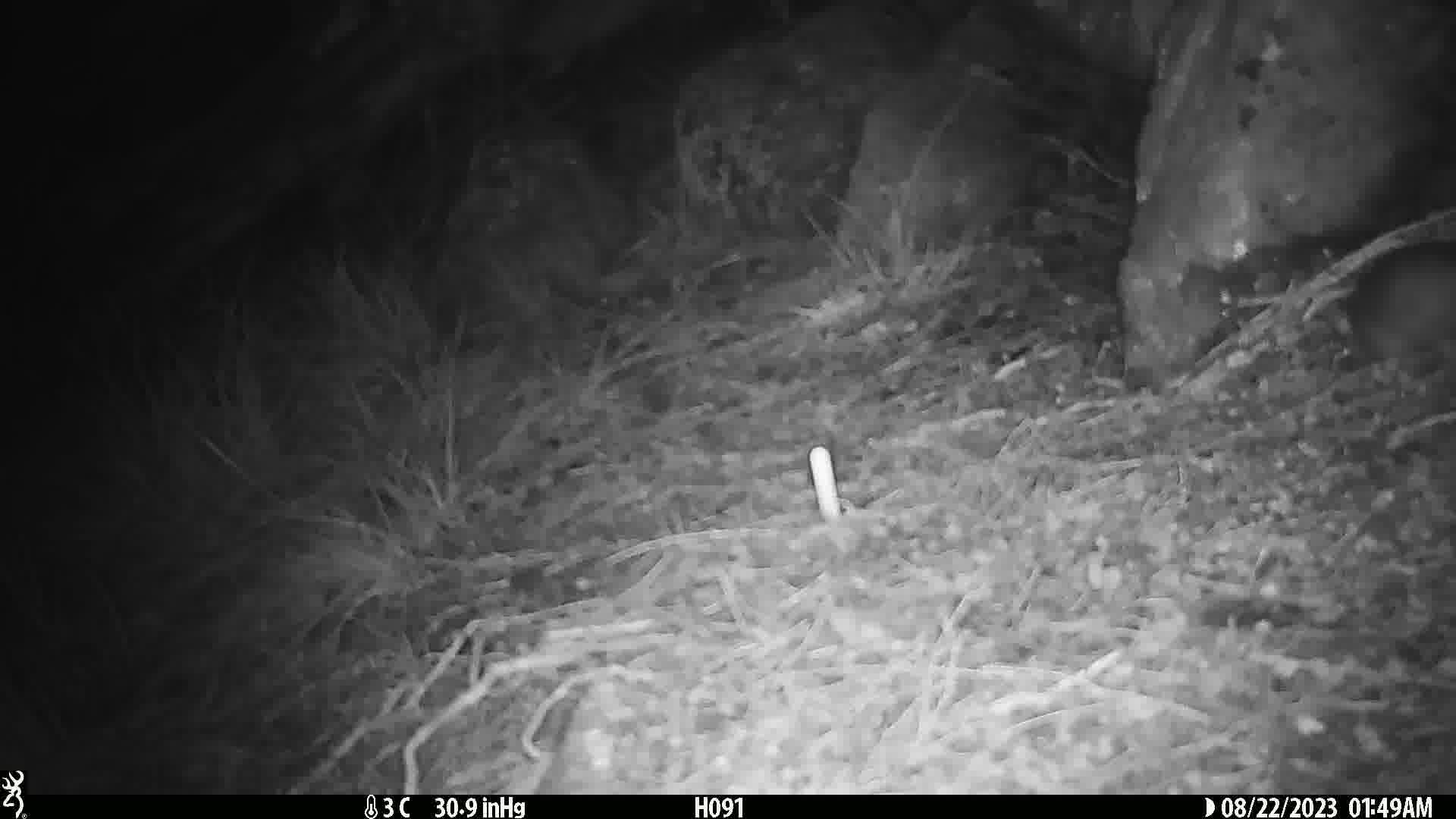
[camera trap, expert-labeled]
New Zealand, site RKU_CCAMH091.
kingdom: Animalia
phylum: Chordata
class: Mammalia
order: Rodentia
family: Muridae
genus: Rattus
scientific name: Rattus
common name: rat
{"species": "rat (Rattus)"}